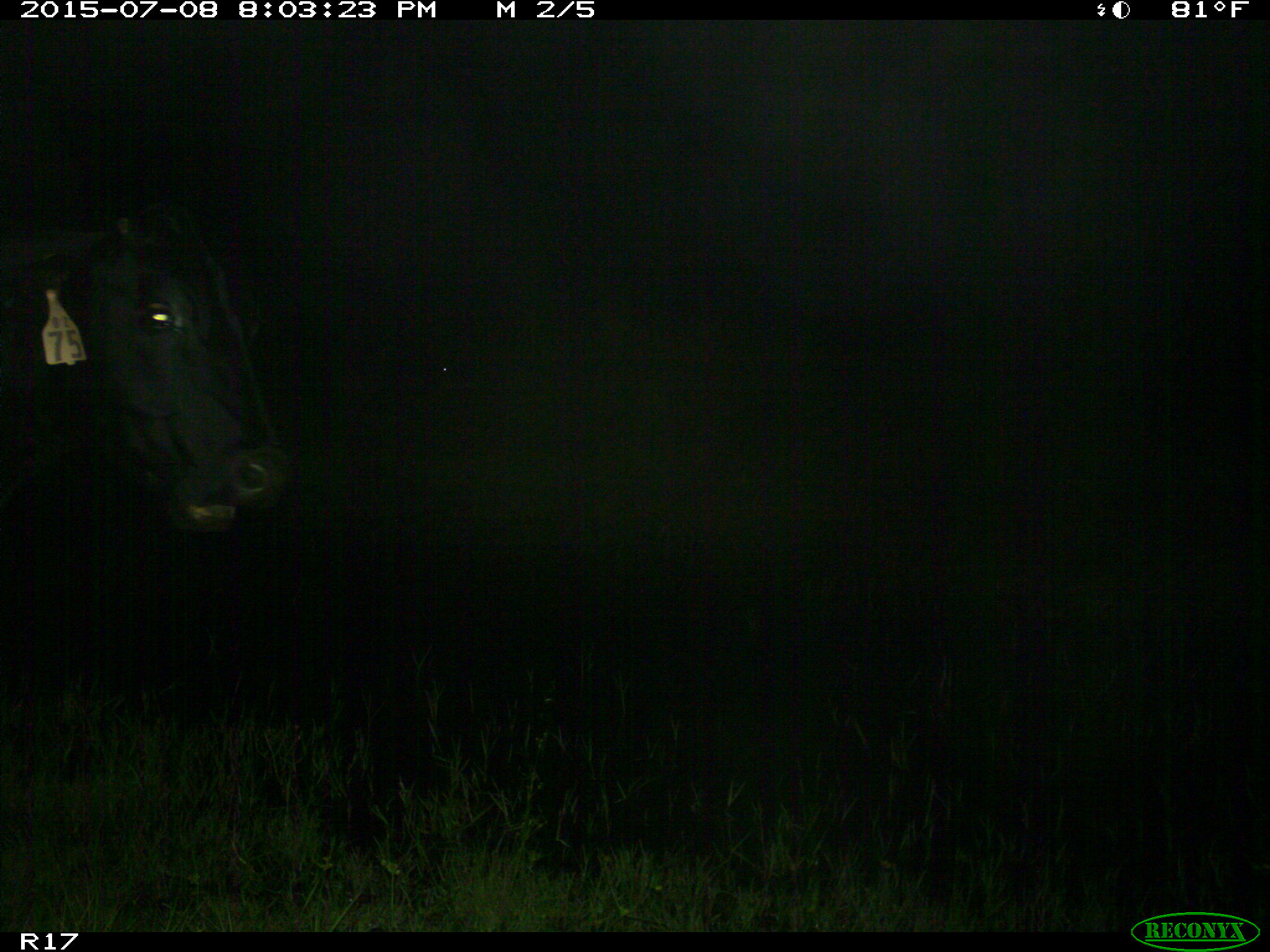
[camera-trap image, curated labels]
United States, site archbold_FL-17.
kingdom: Animalia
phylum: Chordata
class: Mammalia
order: Artiodactyla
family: Bovidae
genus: Bos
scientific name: Bos taurus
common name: domestic cow